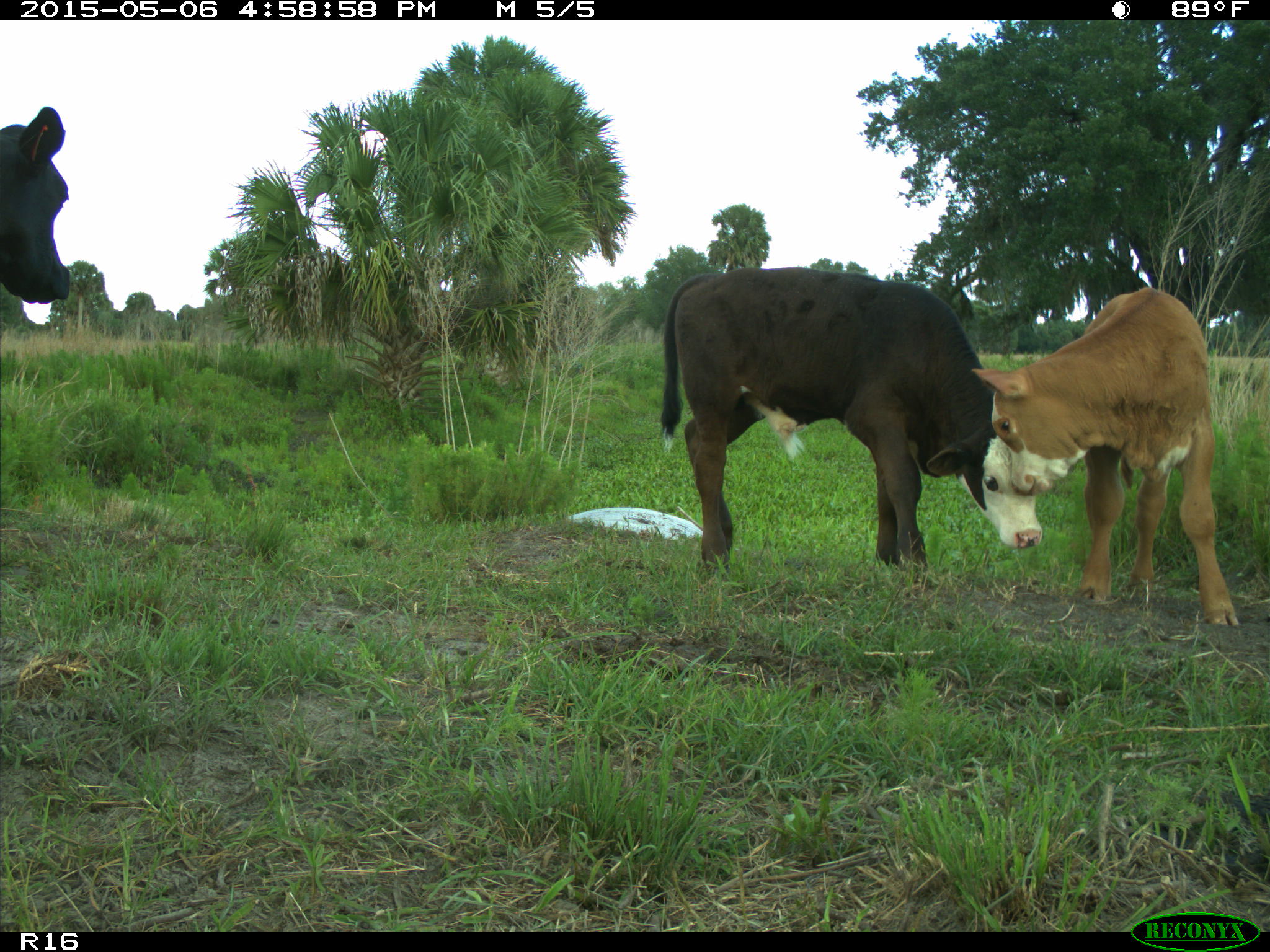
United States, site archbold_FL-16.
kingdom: Animalia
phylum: Chordata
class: Mammalia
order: Artiodactyla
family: Bovidae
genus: Bos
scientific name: Bos taurus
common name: domestic cow